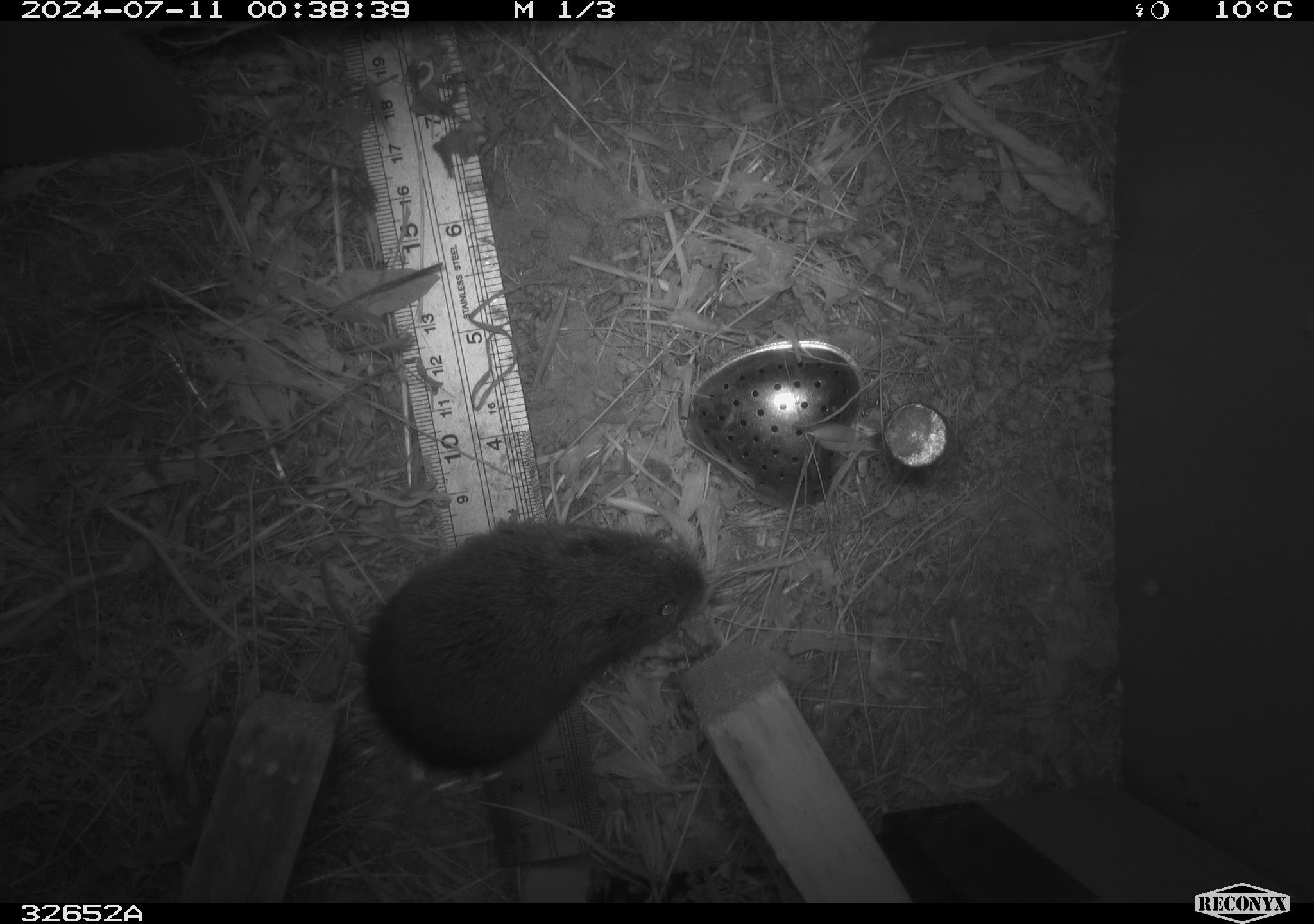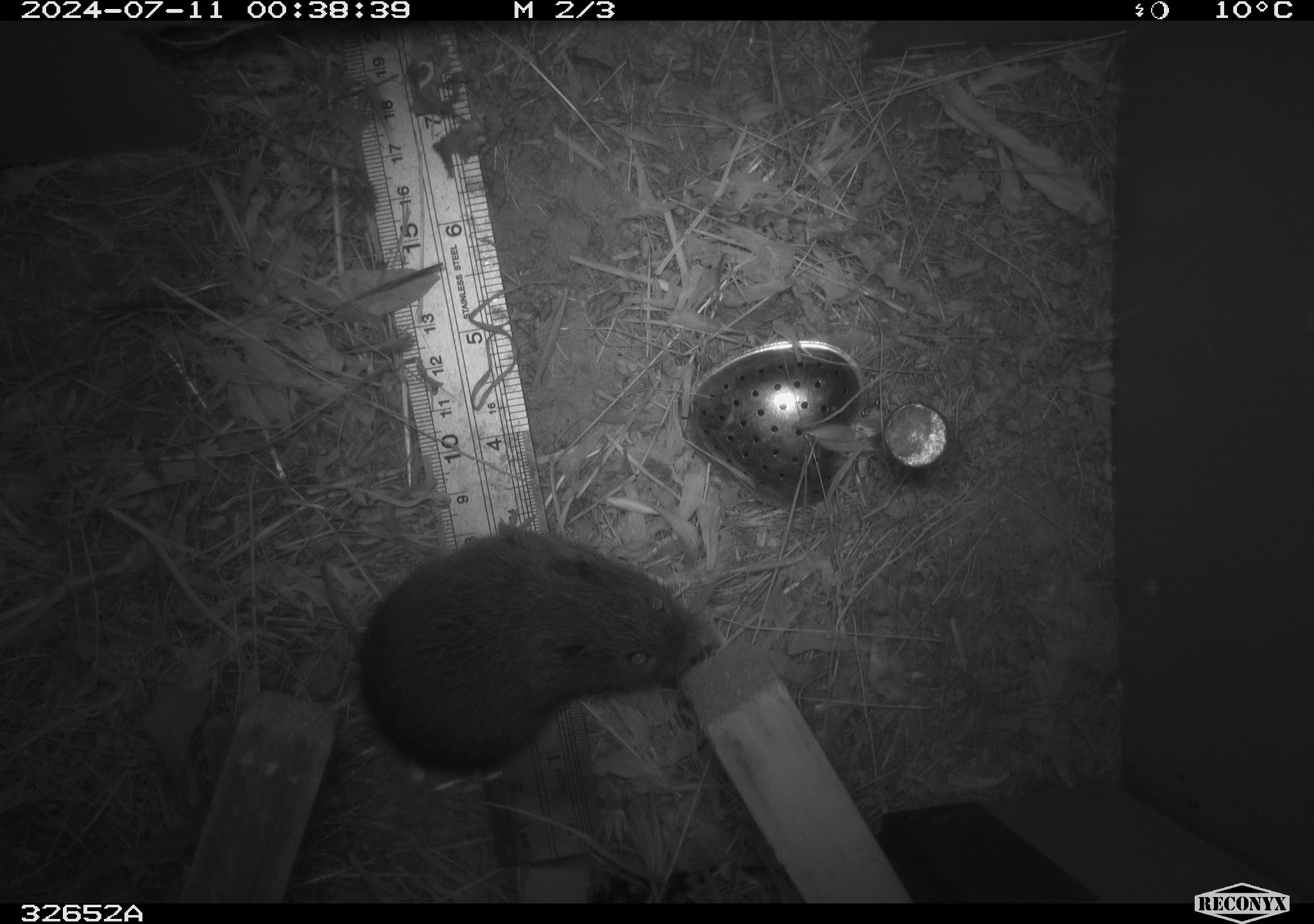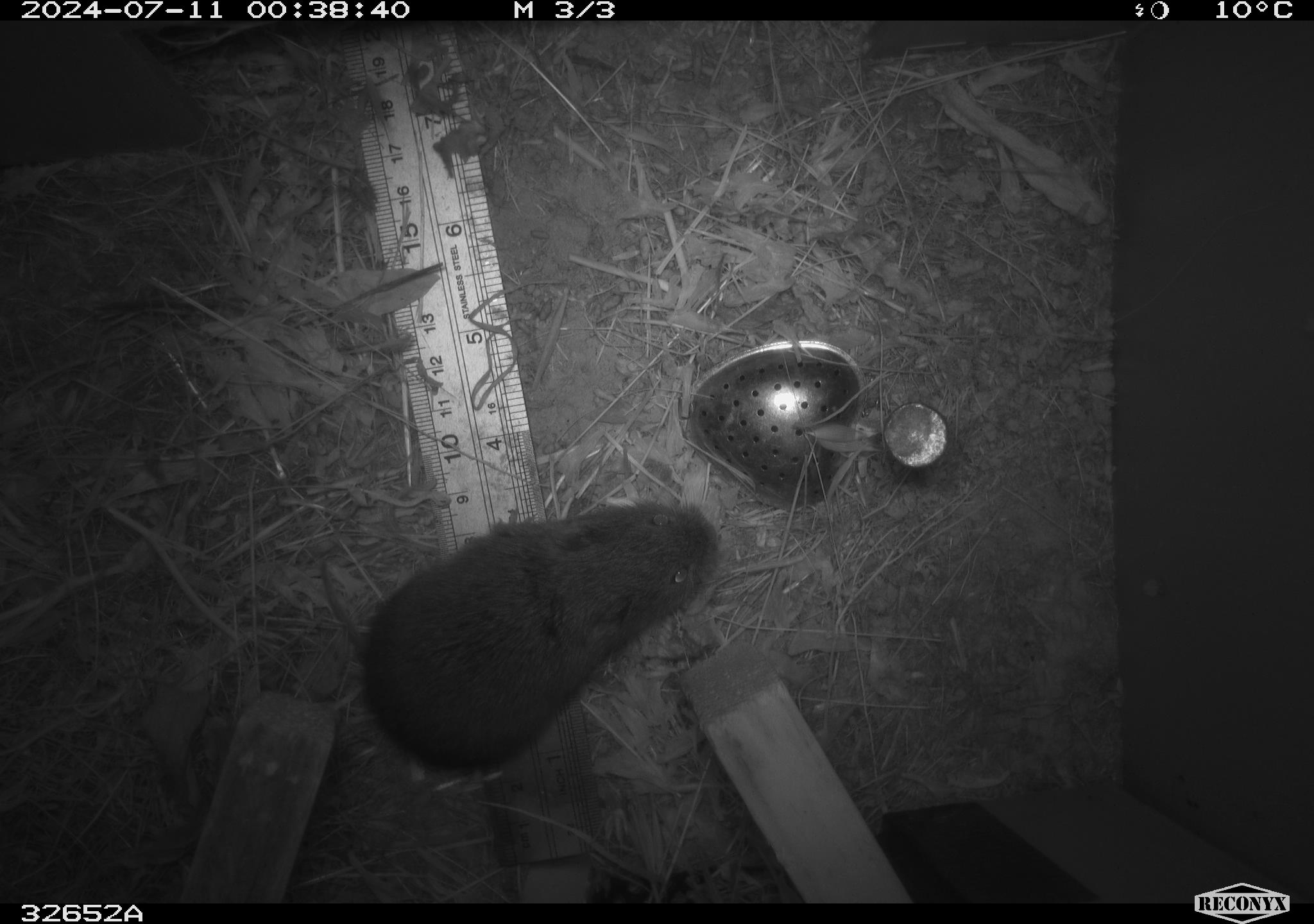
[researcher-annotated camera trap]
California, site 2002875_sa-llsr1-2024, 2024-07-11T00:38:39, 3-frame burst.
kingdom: Animalia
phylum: Chordata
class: Mammalia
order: Rodentia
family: Cricetidae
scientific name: Arvicolinae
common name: voles, lemmings, and muskrats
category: arvicolinae subfamily